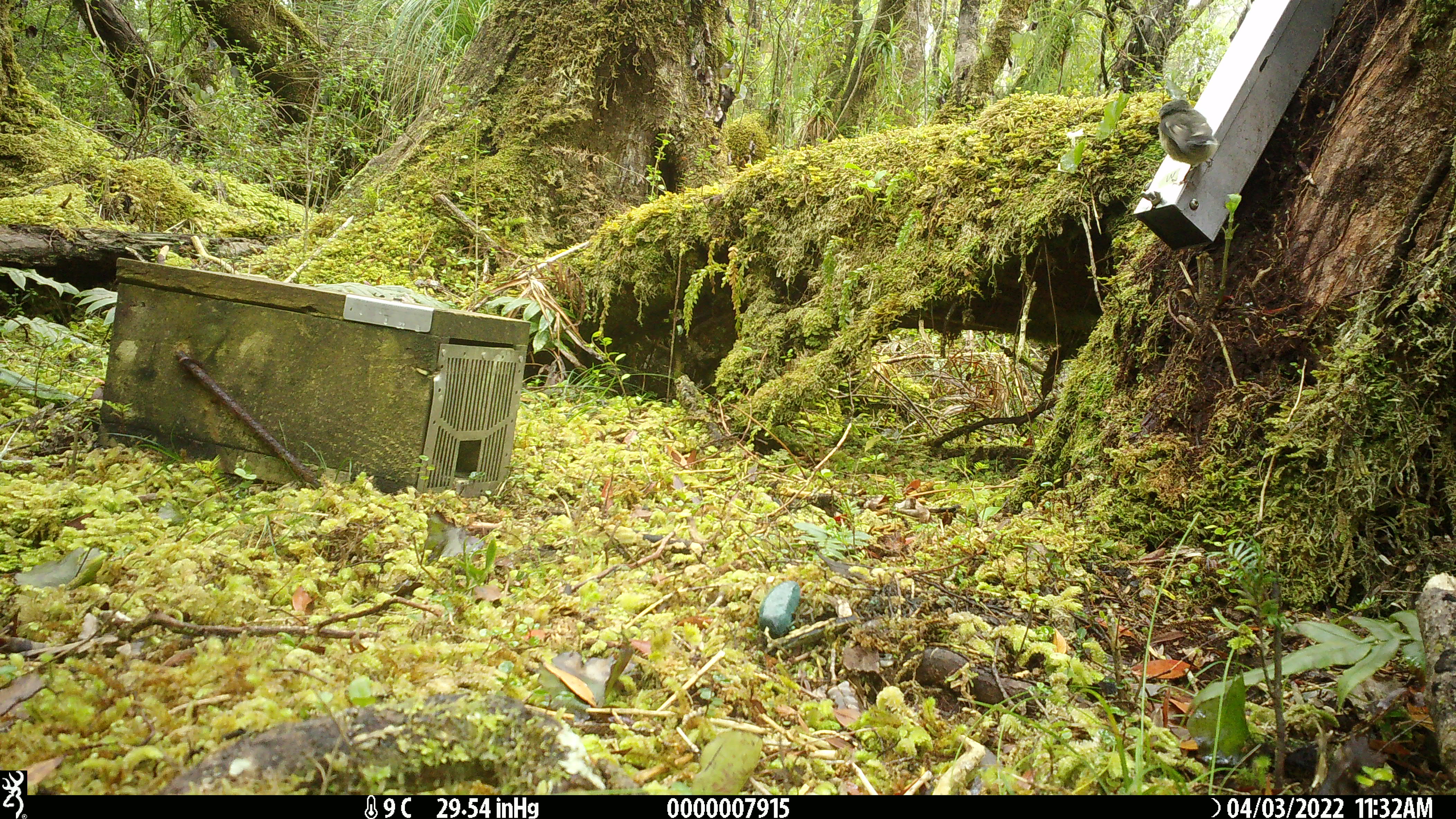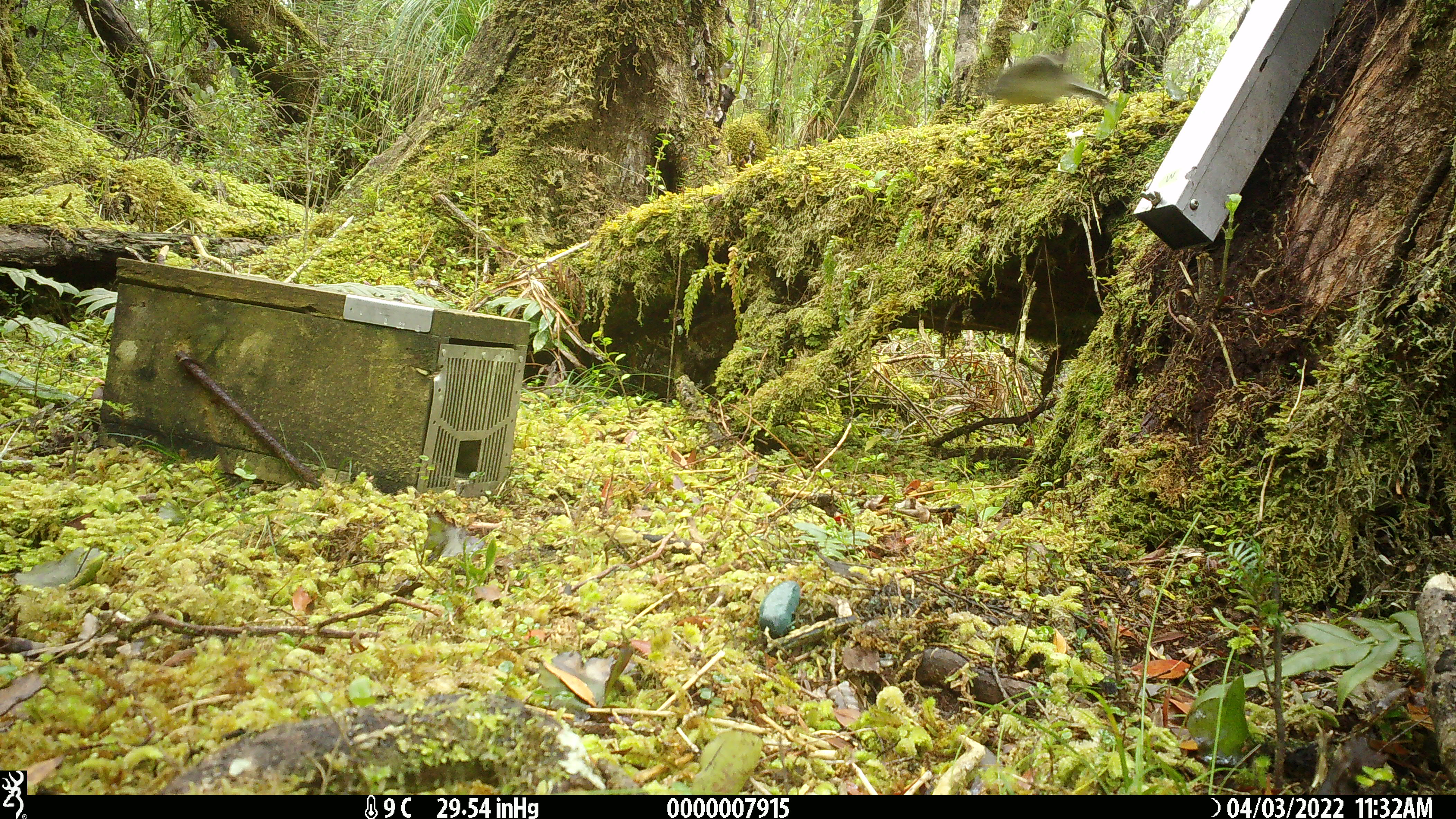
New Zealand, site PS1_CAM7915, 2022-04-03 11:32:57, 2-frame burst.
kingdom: Animalia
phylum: Chordata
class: Aves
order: Passeriformes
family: Petroicidae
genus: Petroica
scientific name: Petroica macrocephala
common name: tomtit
Tomtit (Petroica macrocephala).